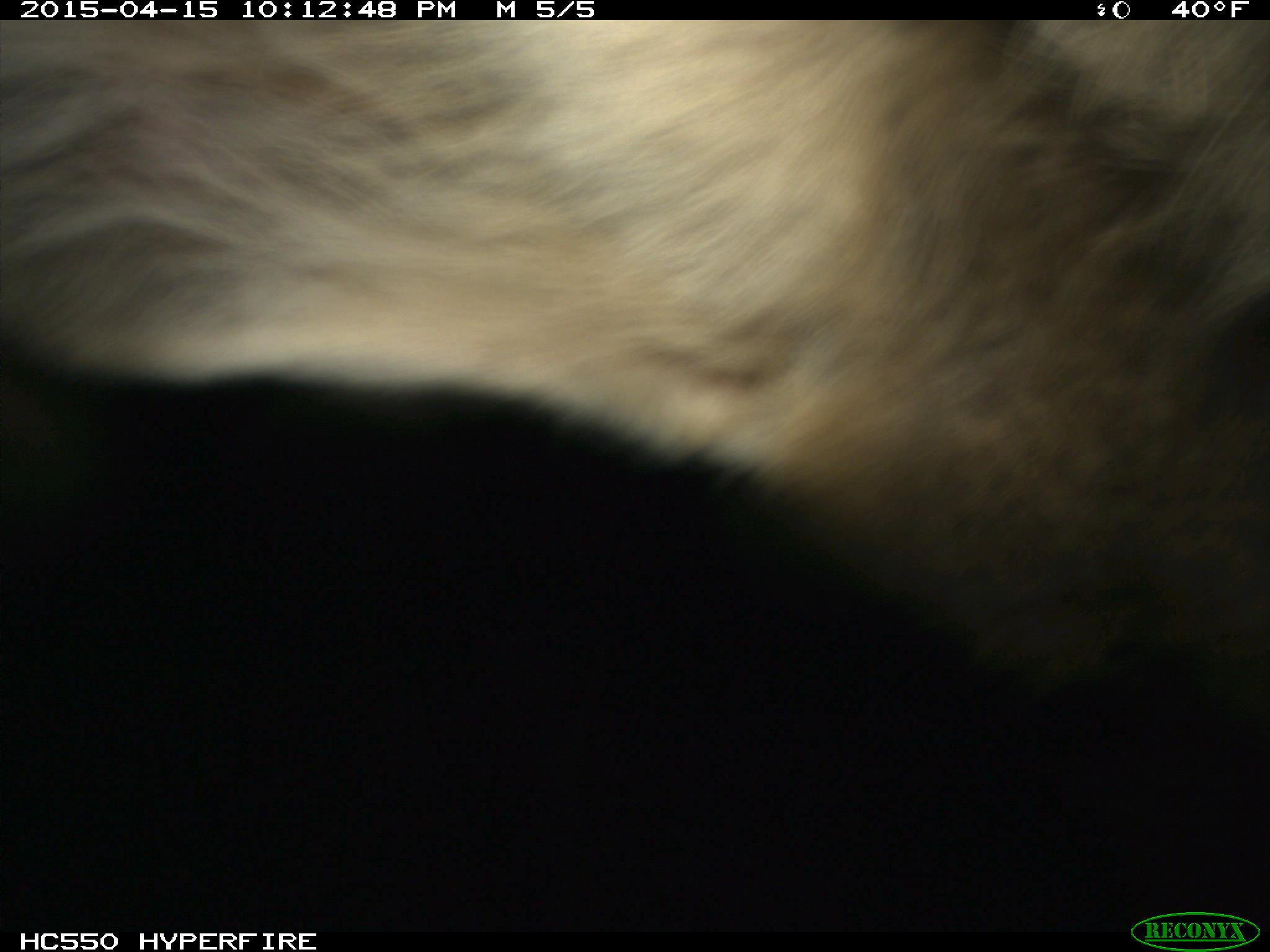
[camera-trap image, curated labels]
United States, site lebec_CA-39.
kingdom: Animalia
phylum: Chordata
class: Mammalia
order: Artiodactyla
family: Cervidae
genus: Cervus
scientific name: Cervus canadensis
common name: elk